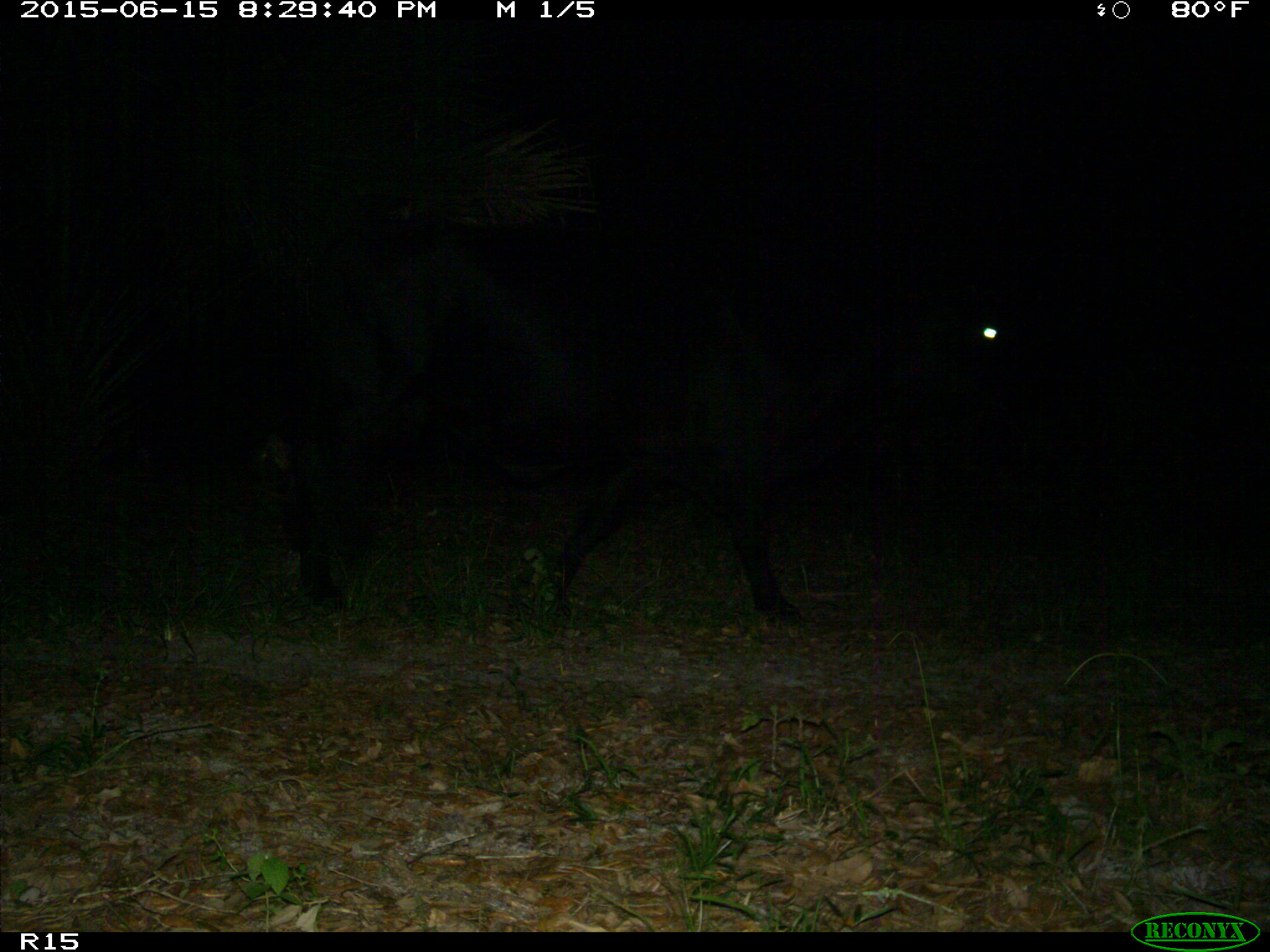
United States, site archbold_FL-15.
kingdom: Animalia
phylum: Chordata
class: Mammalia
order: Artiodactyla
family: Bovidae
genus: Bos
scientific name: Bos taurus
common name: domestic cow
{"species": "Bos taurus (domestic cow)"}